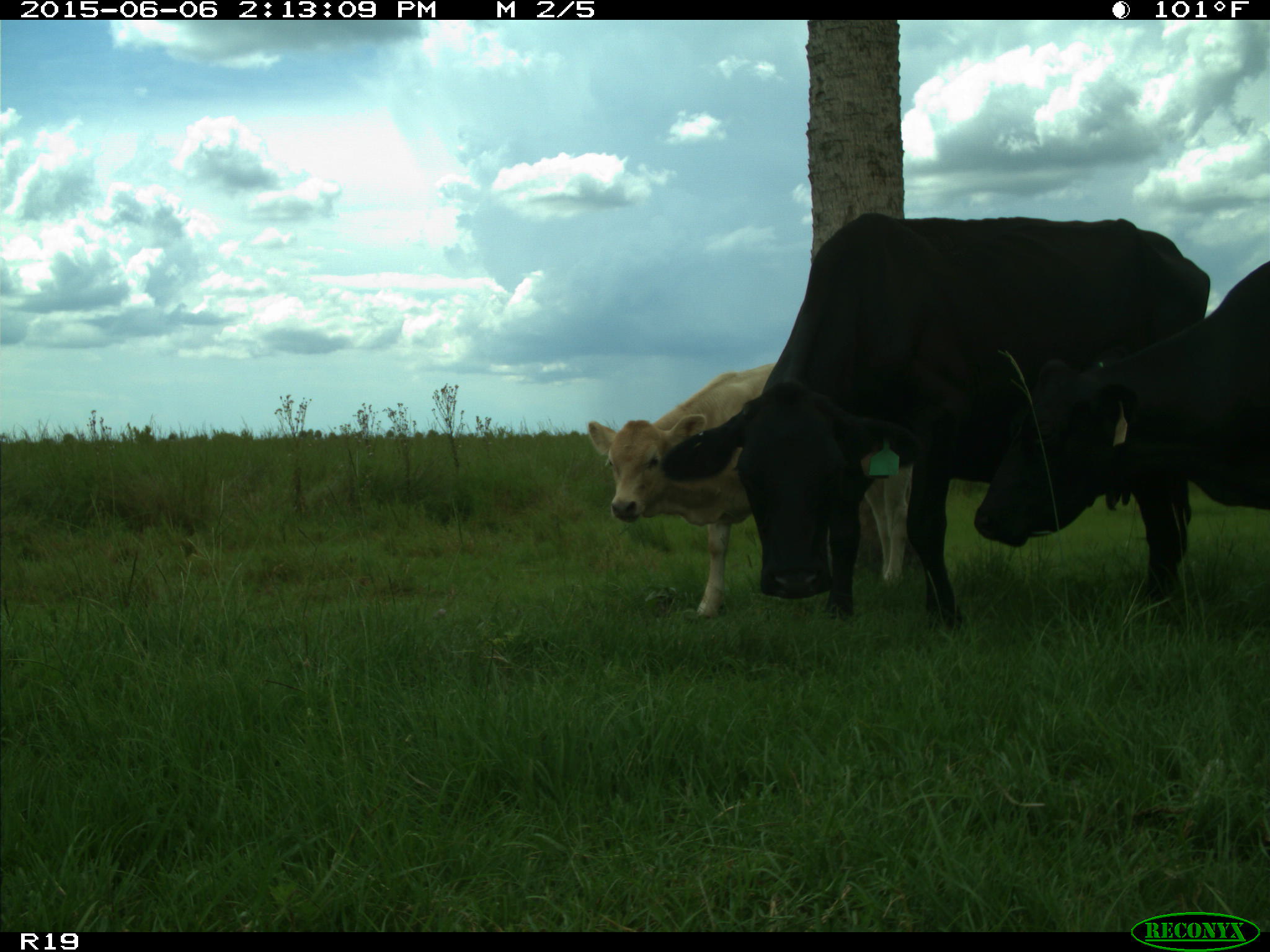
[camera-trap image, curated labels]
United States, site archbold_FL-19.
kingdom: Animalia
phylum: Chordata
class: Mammalia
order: Artiodactyla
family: Bovidae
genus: Bos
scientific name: Bos taurus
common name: domestic cow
Bos taurus (domestic cow).